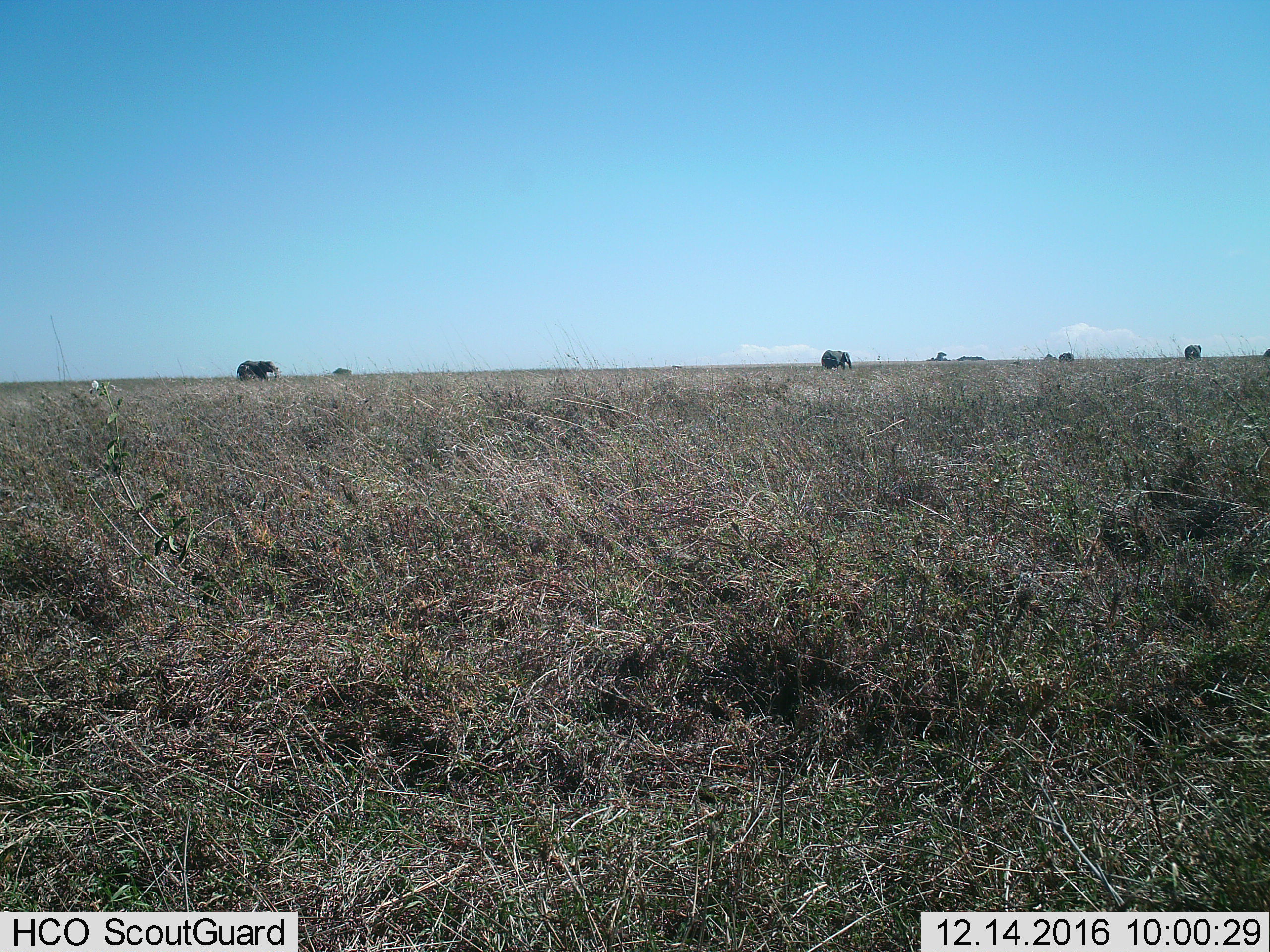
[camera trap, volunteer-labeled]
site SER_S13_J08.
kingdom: Animalia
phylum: Chordata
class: Mammalia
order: Proboscidea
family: Elephantidae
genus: Loxodonta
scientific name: Loxodonta africana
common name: african bush elephant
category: elephant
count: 4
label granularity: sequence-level